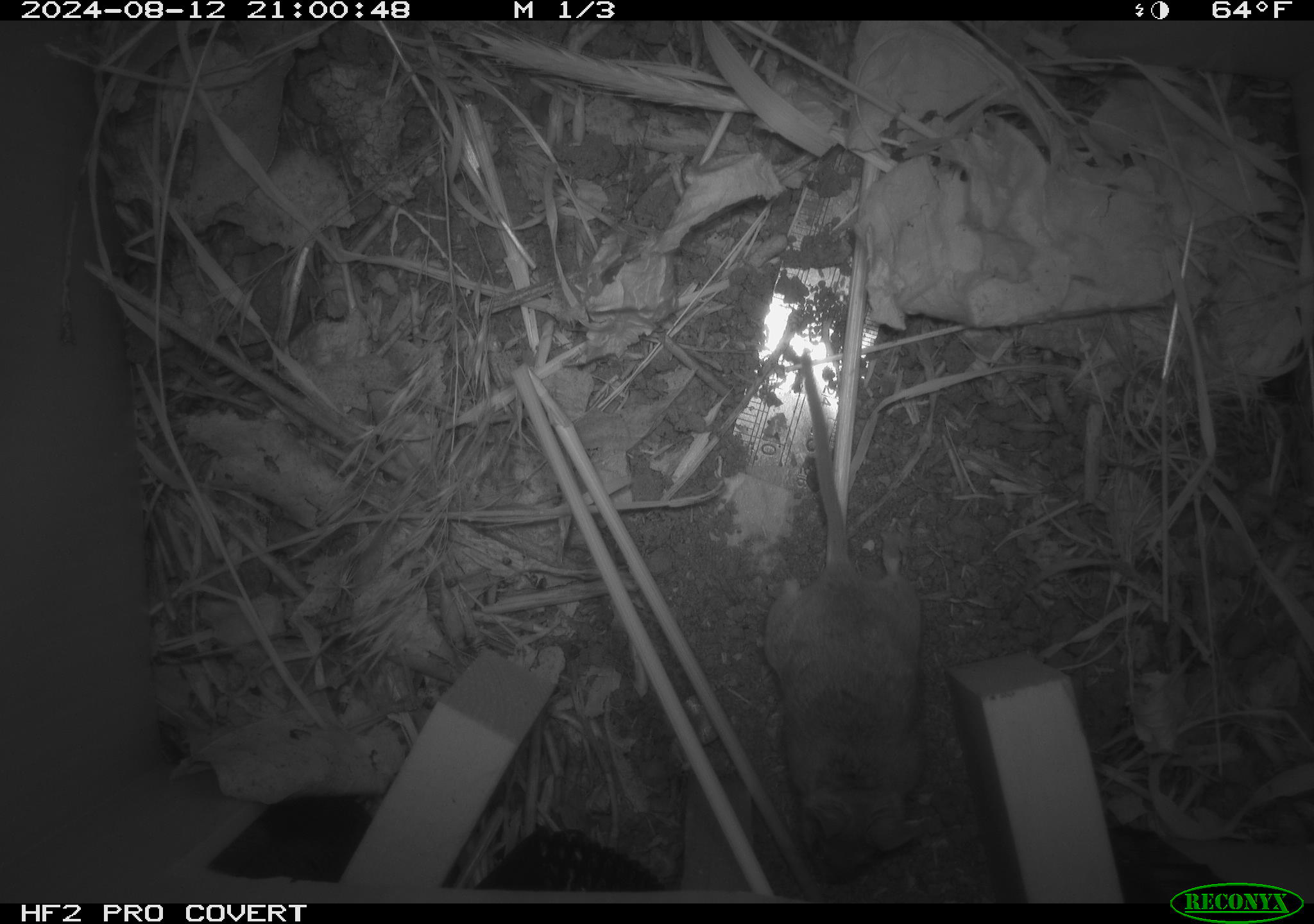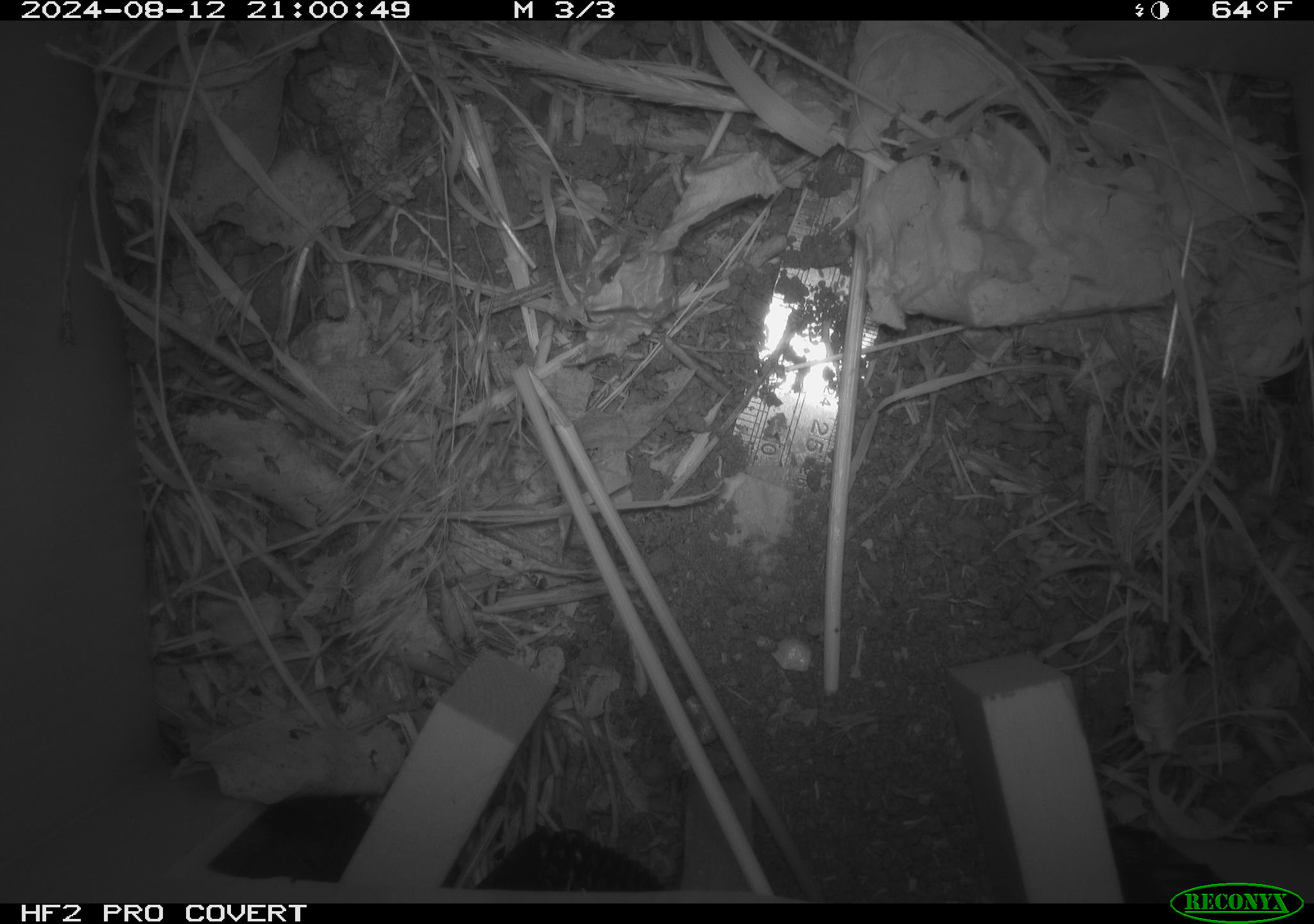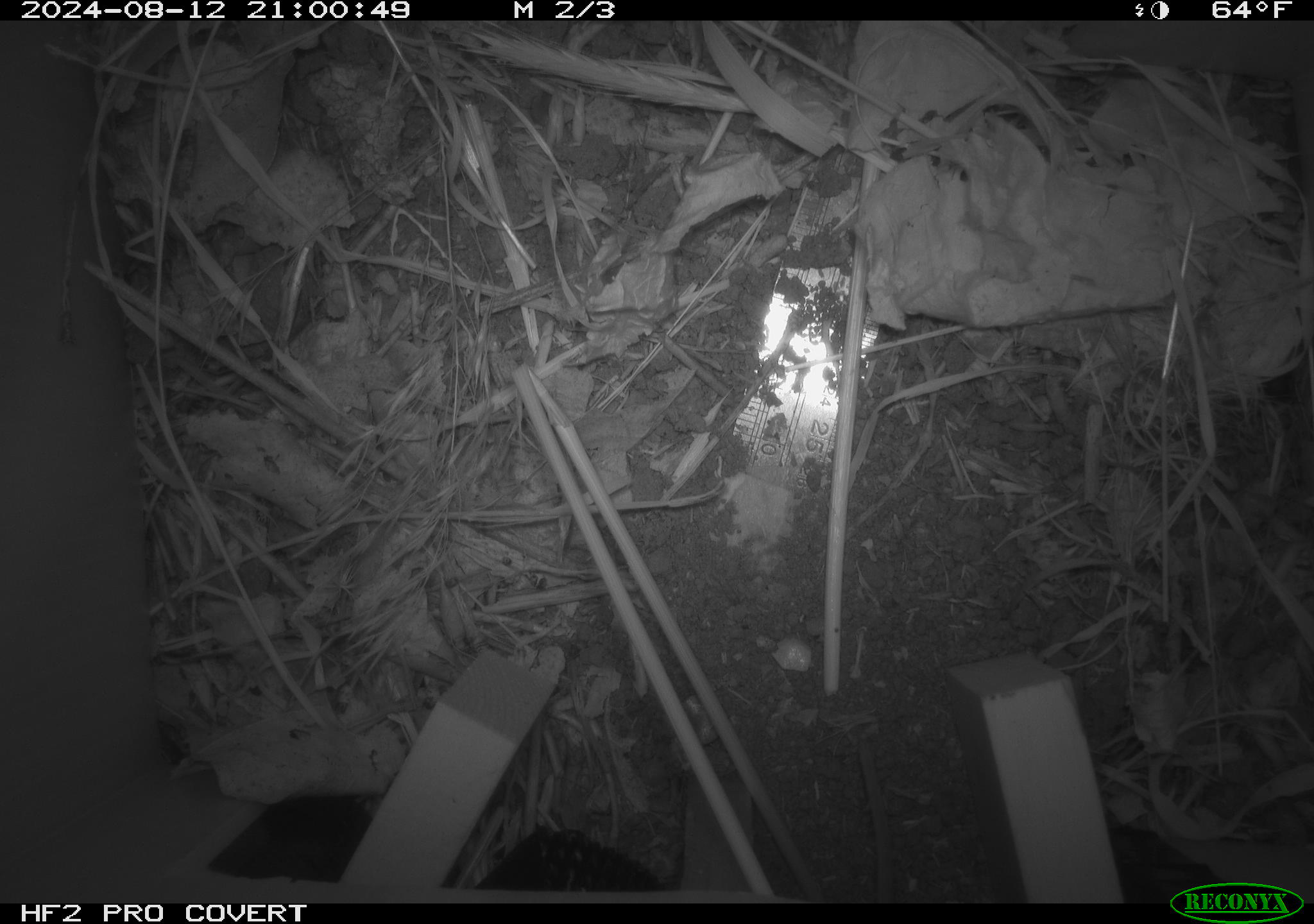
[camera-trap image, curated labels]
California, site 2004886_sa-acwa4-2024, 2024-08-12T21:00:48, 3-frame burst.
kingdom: Animalia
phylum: Chordata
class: Mammalia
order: Rodentia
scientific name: Rodentia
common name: mouse species